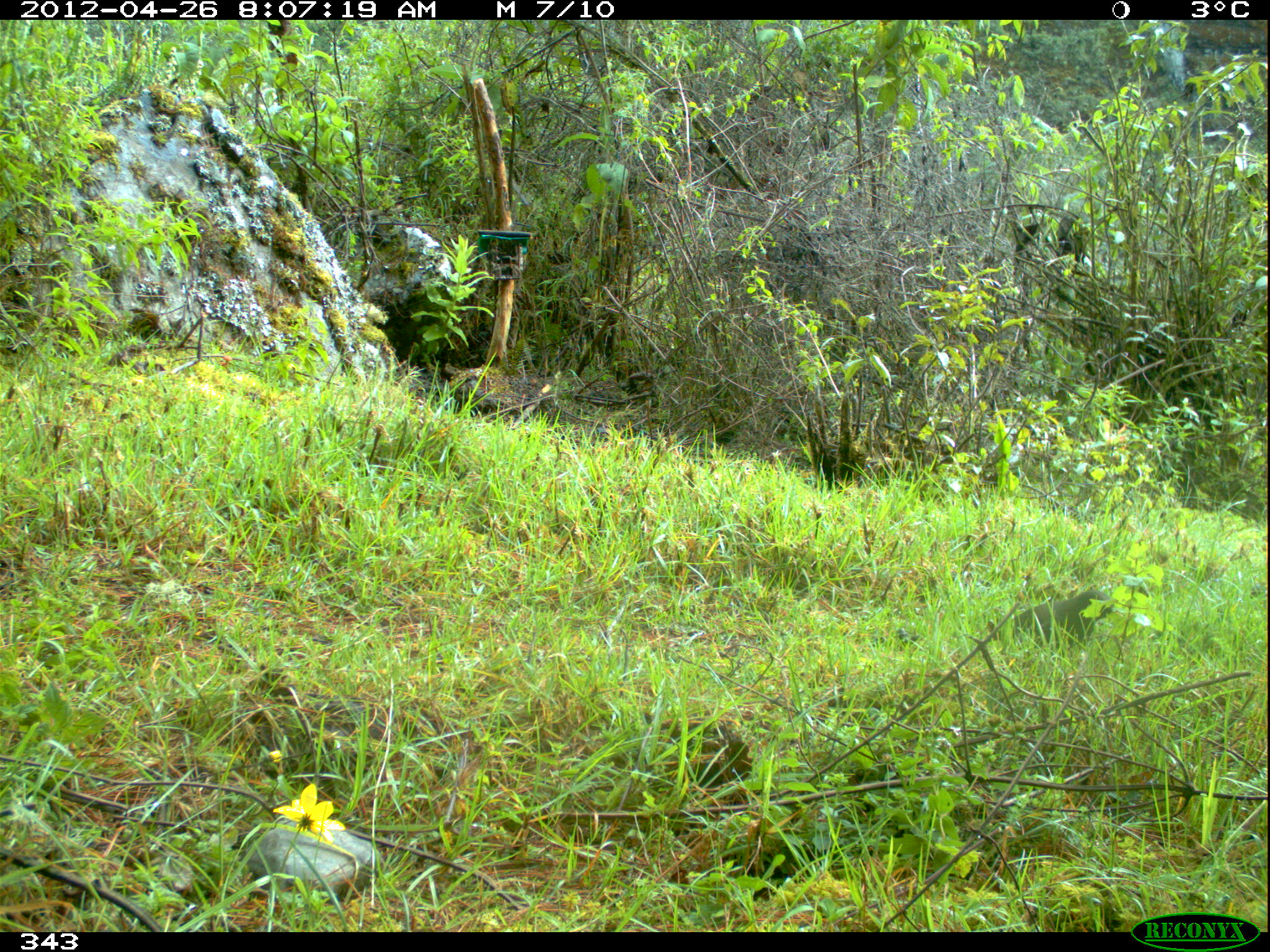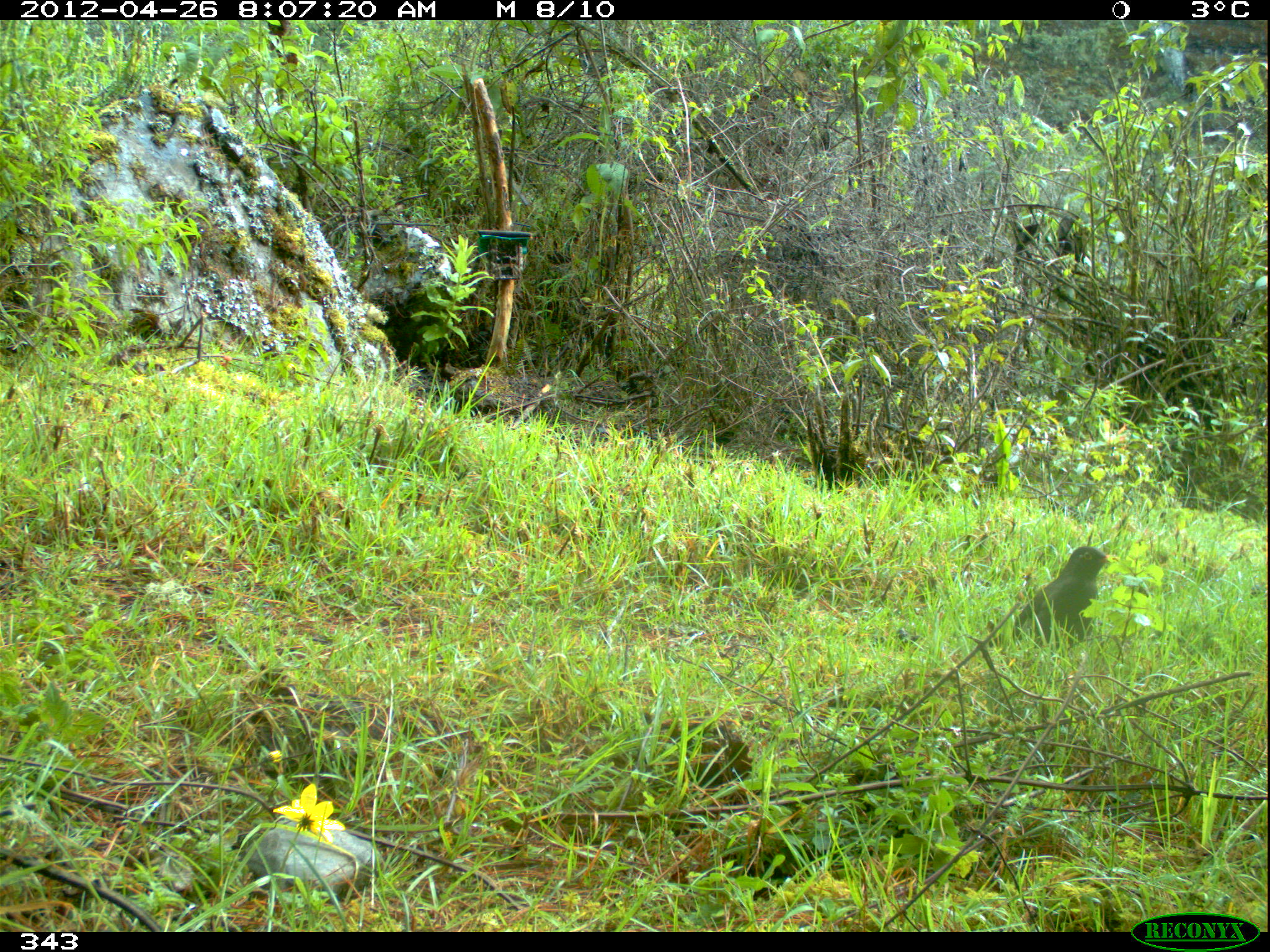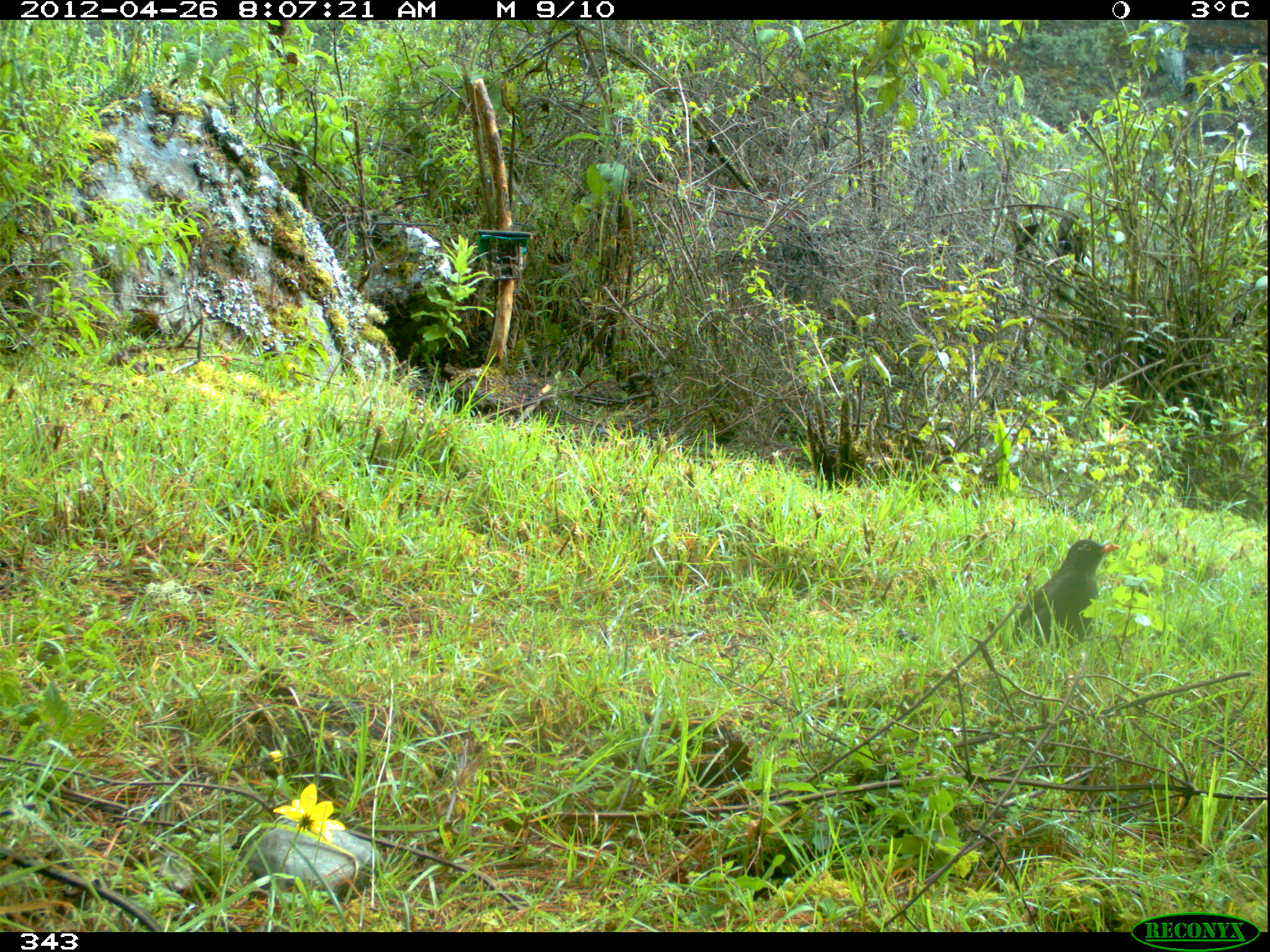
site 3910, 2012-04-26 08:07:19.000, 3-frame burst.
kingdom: Animalia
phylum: Chordata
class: Aves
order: Passeriformes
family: Turdidae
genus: Turdus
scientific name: Turdus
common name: true thrushes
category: turdus sp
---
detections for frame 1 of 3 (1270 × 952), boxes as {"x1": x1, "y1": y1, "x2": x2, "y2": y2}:
turdus sp: {"x1": 980, "y1": 590, "x2": 1122, "y2": 651}